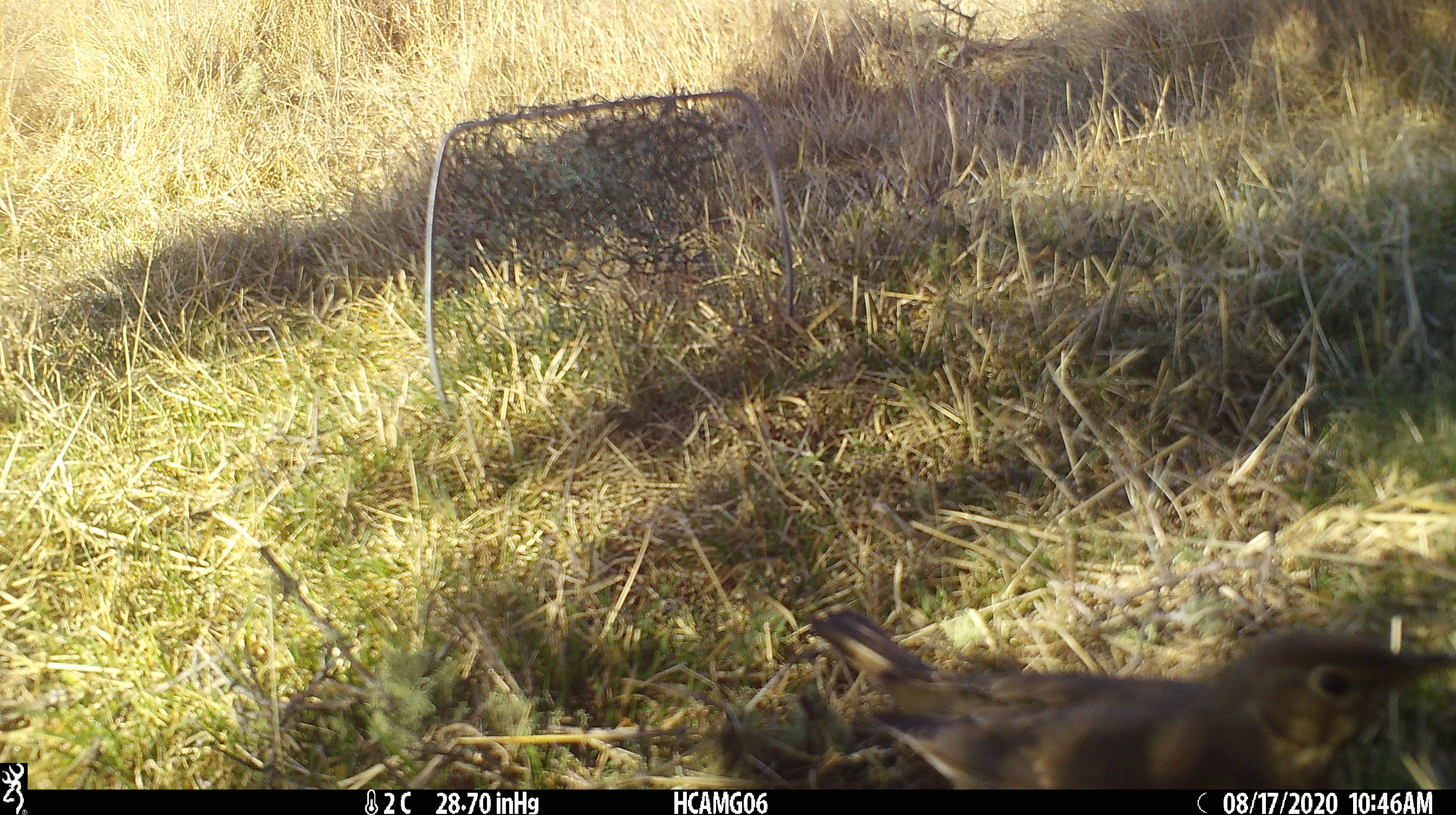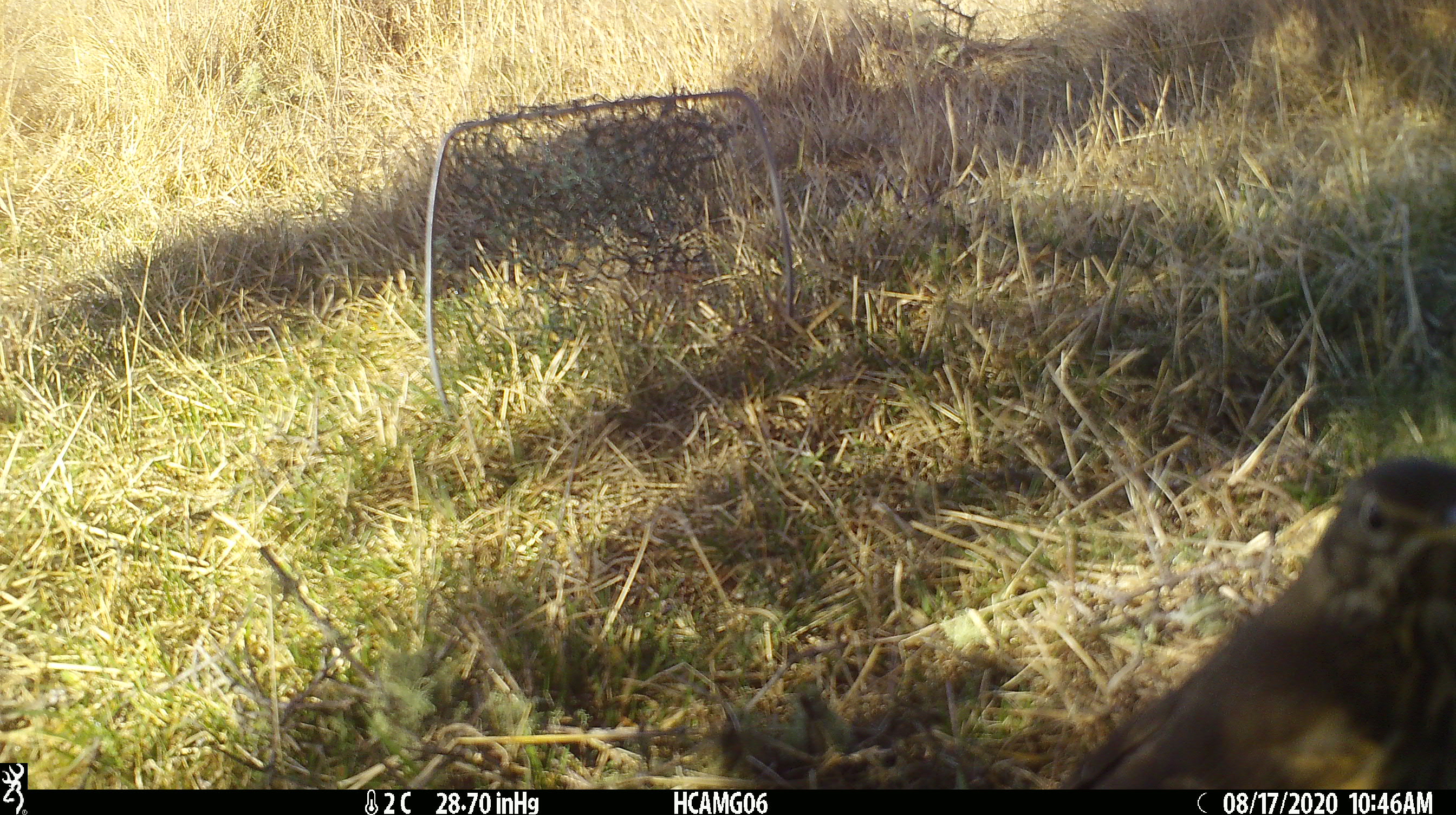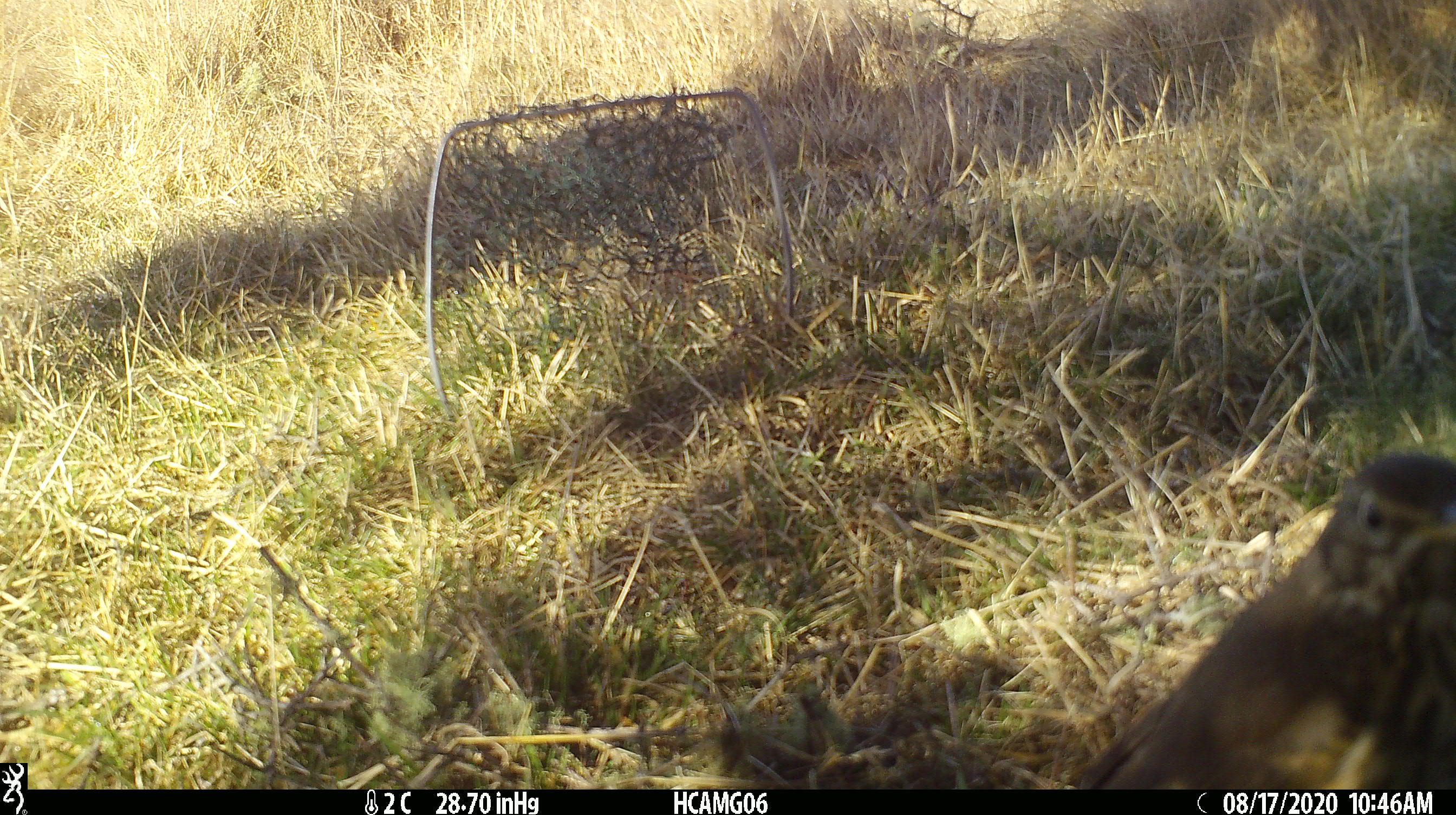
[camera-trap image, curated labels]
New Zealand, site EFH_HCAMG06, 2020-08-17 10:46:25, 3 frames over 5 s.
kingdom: Animalia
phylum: Chordata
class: Aves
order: Passeriformes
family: Turdidae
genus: Turdus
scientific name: Turdus philomelos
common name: song thrush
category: thrush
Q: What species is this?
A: Thrush (song thrush) (Turdus philomelos).